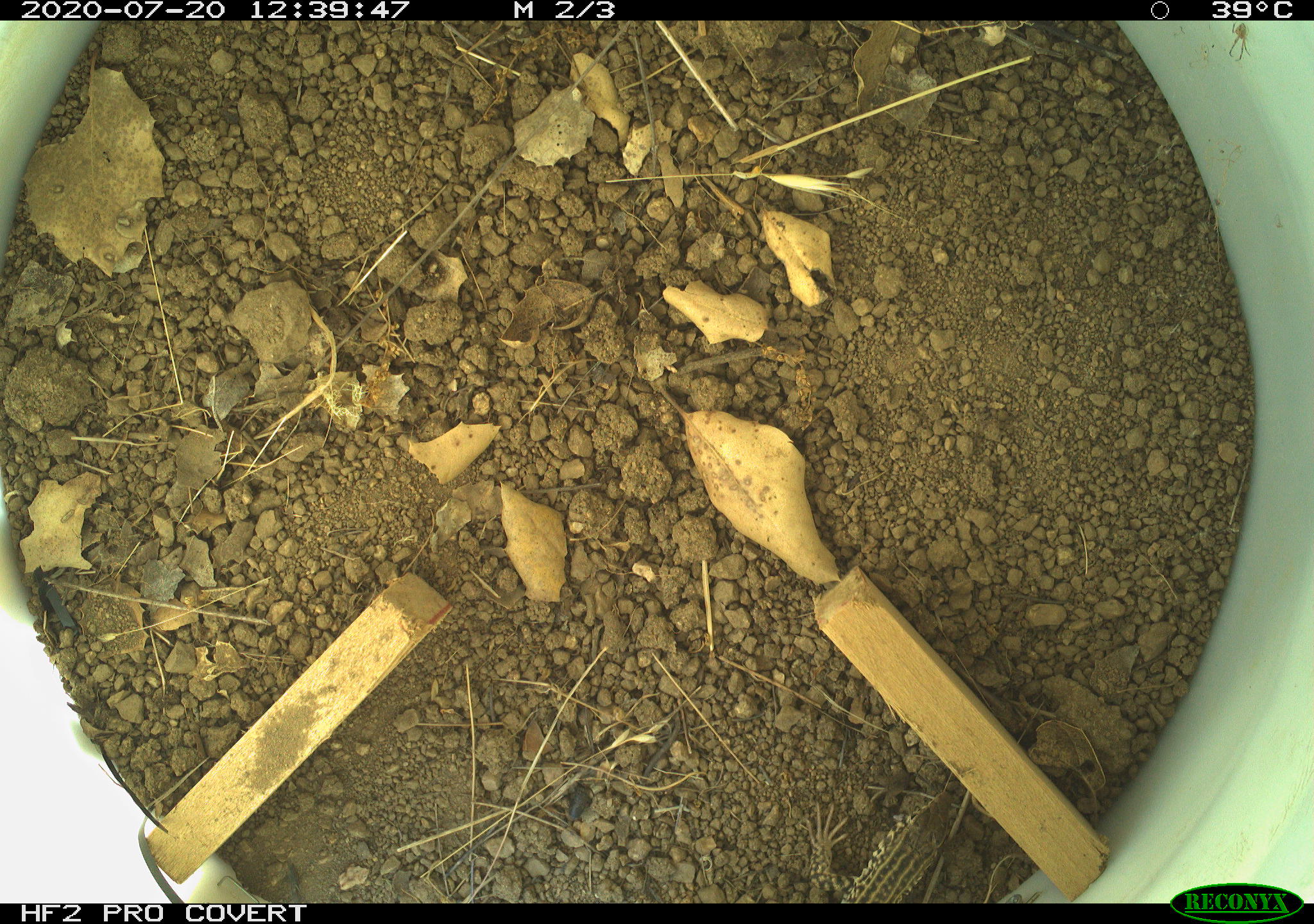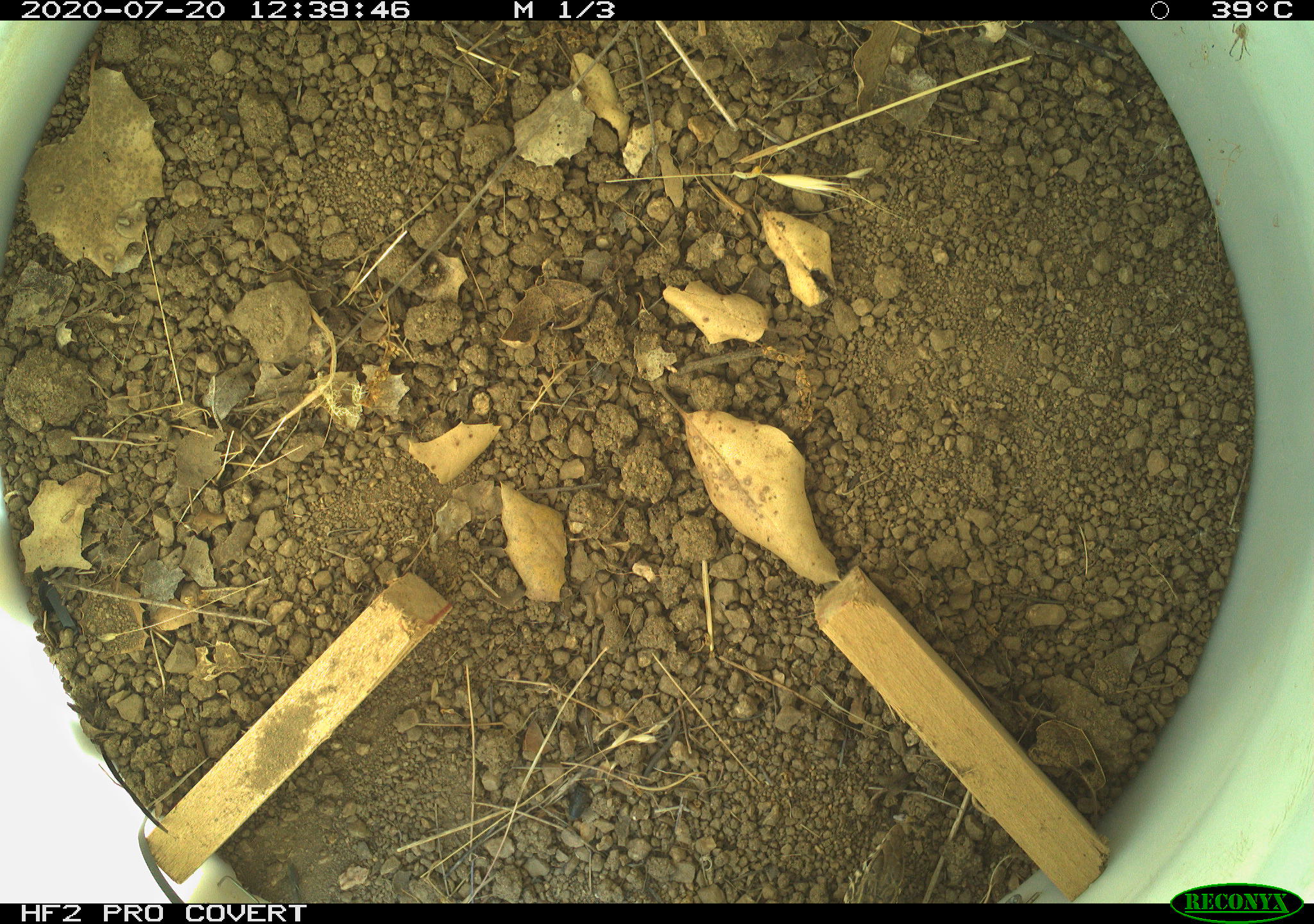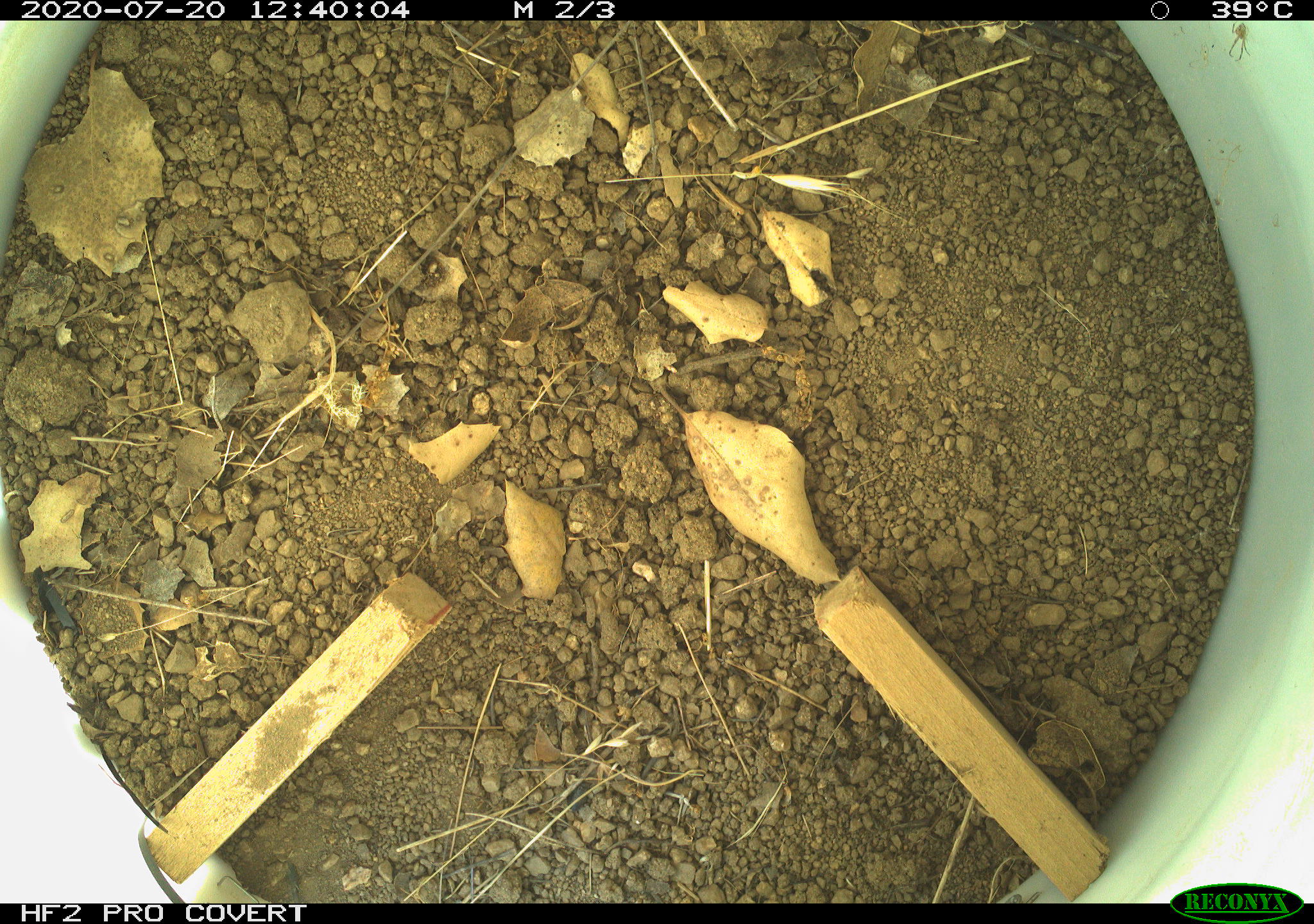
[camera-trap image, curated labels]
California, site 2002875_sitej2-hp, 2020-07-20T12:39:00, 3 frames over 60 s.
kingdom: Animalia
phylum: Chordata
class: Reptilia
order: Squamata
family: Teiidae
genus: Aspidoscelis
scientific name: Aspidoscelis tigris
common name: western whiptail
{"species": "western whiptail (Aspidoscelis tigris)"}